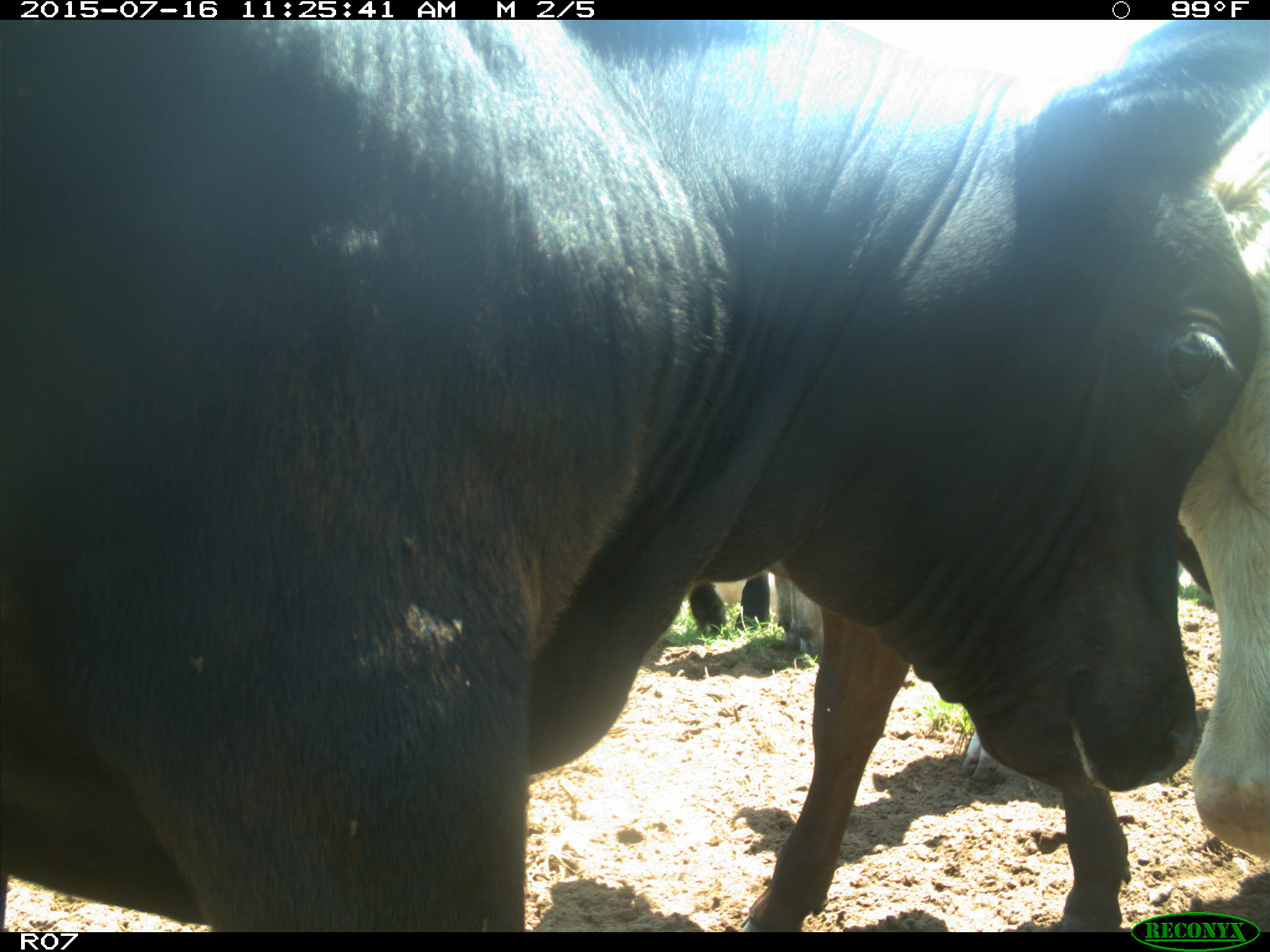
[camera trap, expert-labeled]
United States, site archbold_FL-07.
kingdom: Animalia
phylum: Chordata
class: Mammalia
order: Artiodactyla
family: Bovidae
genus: Bos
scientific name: Bos taurus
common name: domestic cow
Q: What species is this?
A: Bos taurus (domestic cow).